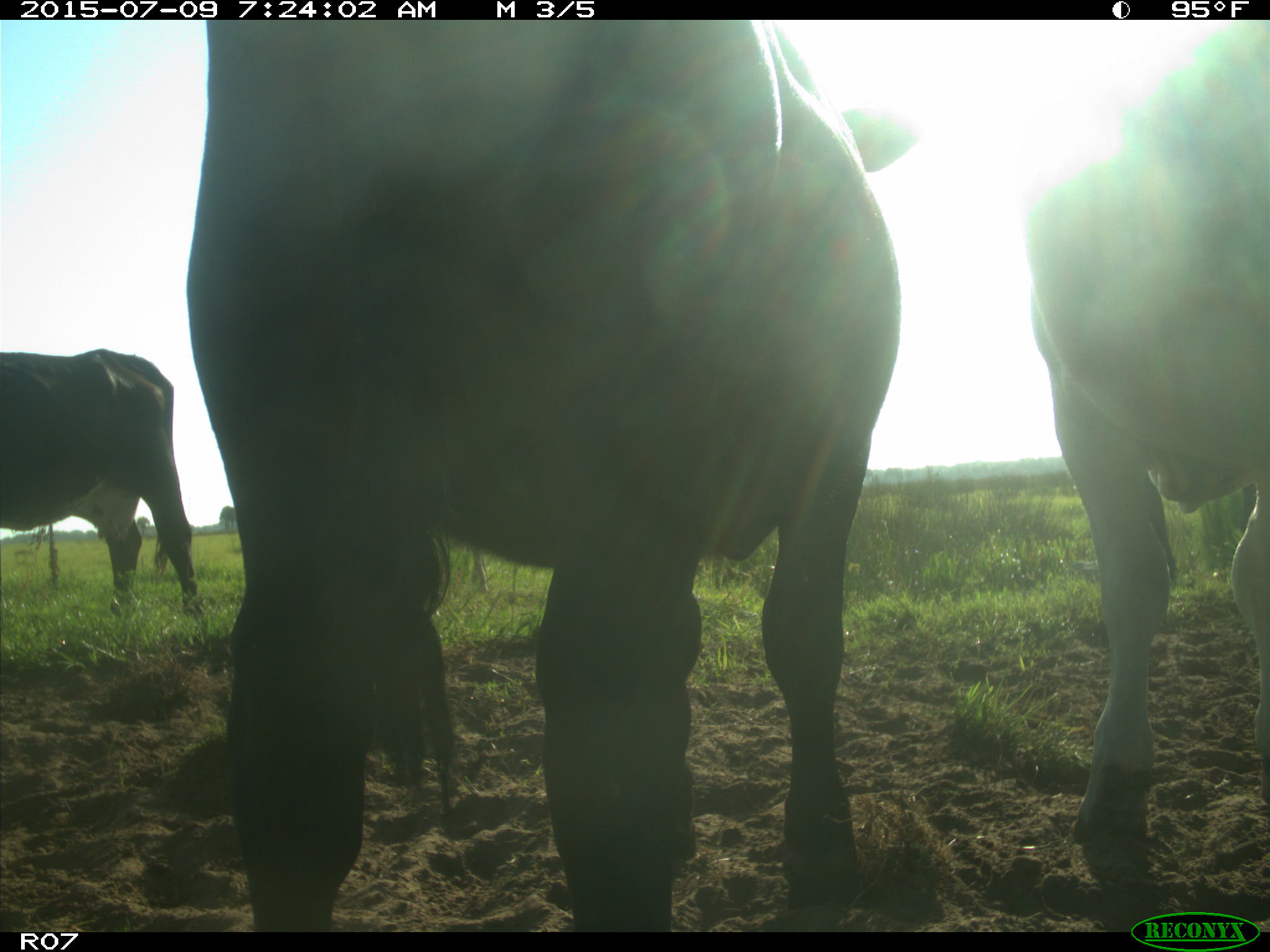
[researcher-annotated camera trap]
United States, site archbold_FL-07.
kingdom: Animalia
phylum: Chordata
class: Mammalia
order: Artiodactyla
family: Bovidae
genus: Bos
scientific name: Bos taurus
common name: domestic cow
Bos taurus (domestic cow).